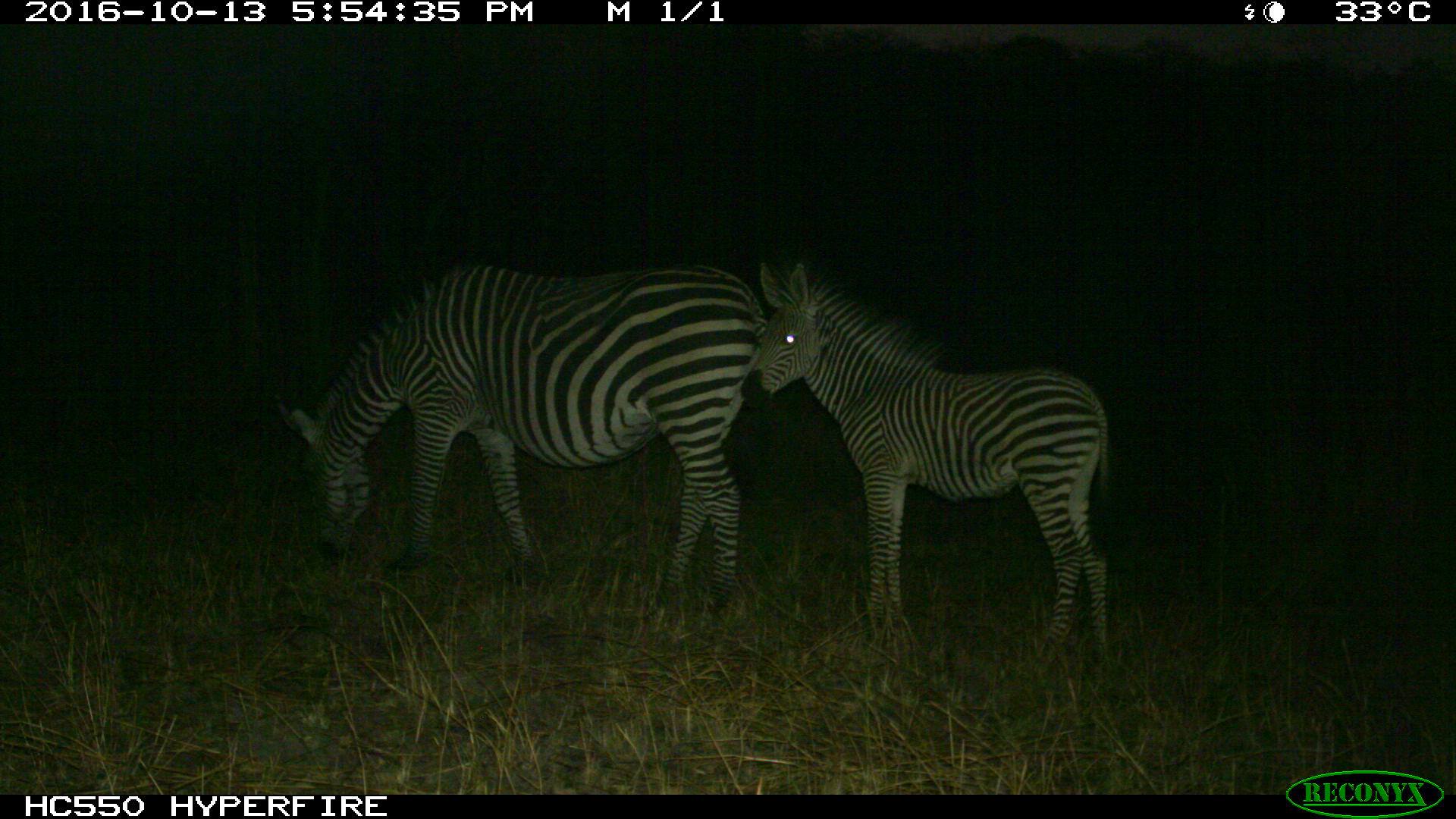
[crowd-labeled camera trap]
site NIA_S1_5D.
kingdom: Animalia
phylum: Chordata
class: Mammalia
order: Perissodactyla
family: Equidae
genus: Equus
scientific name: Equus quagga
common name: plains zebra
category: zebraplains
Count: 2.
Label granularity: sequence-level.